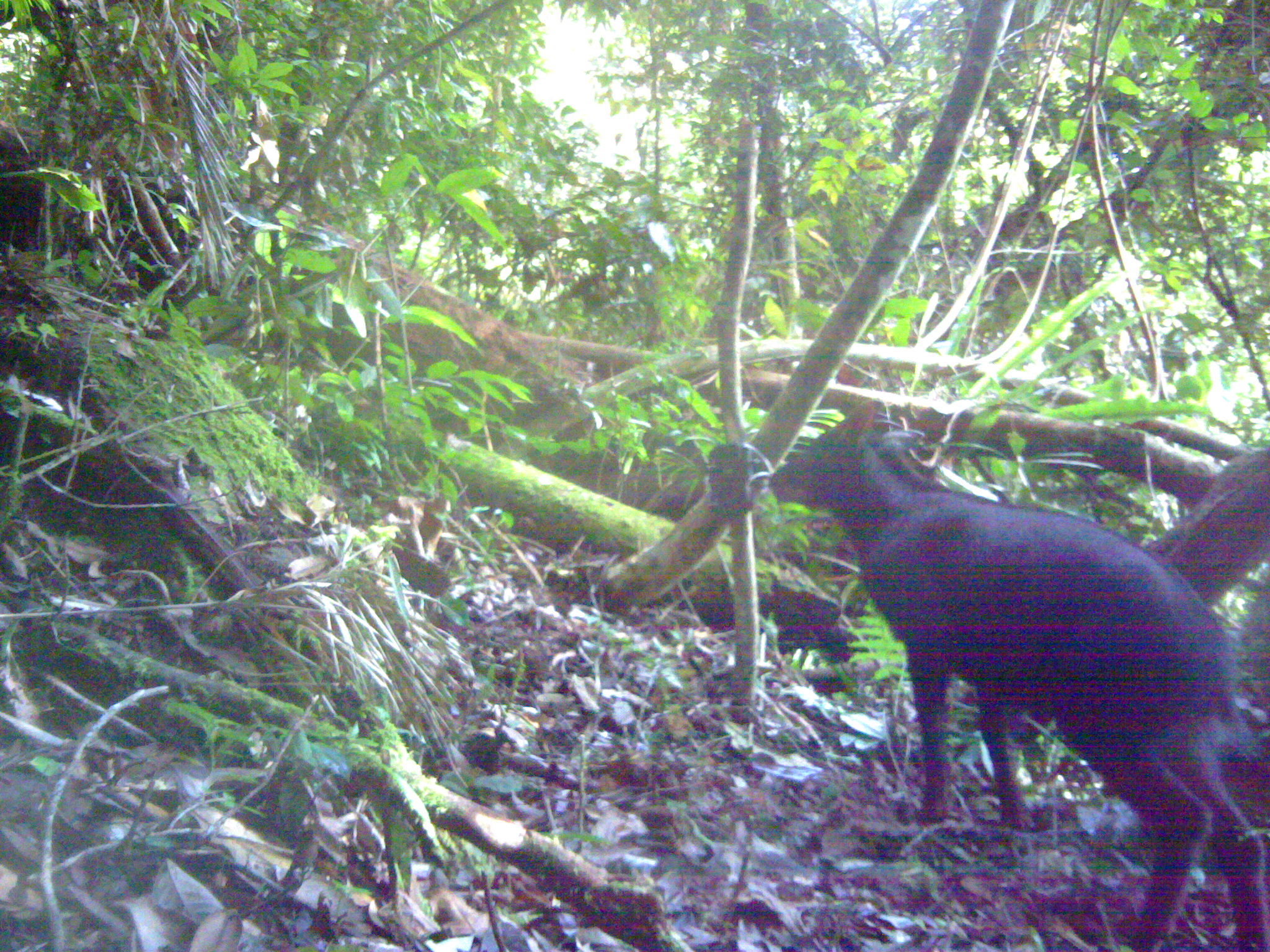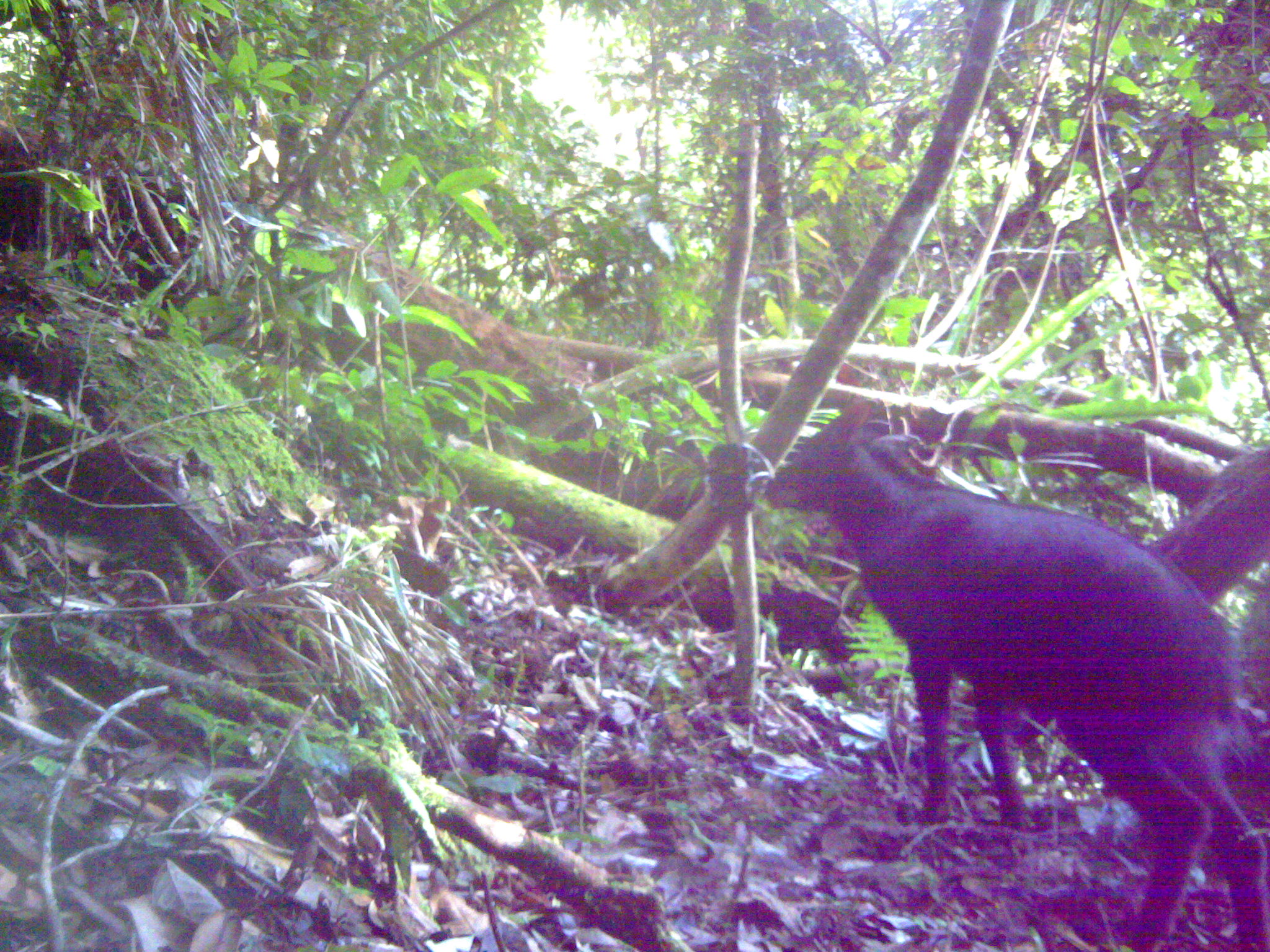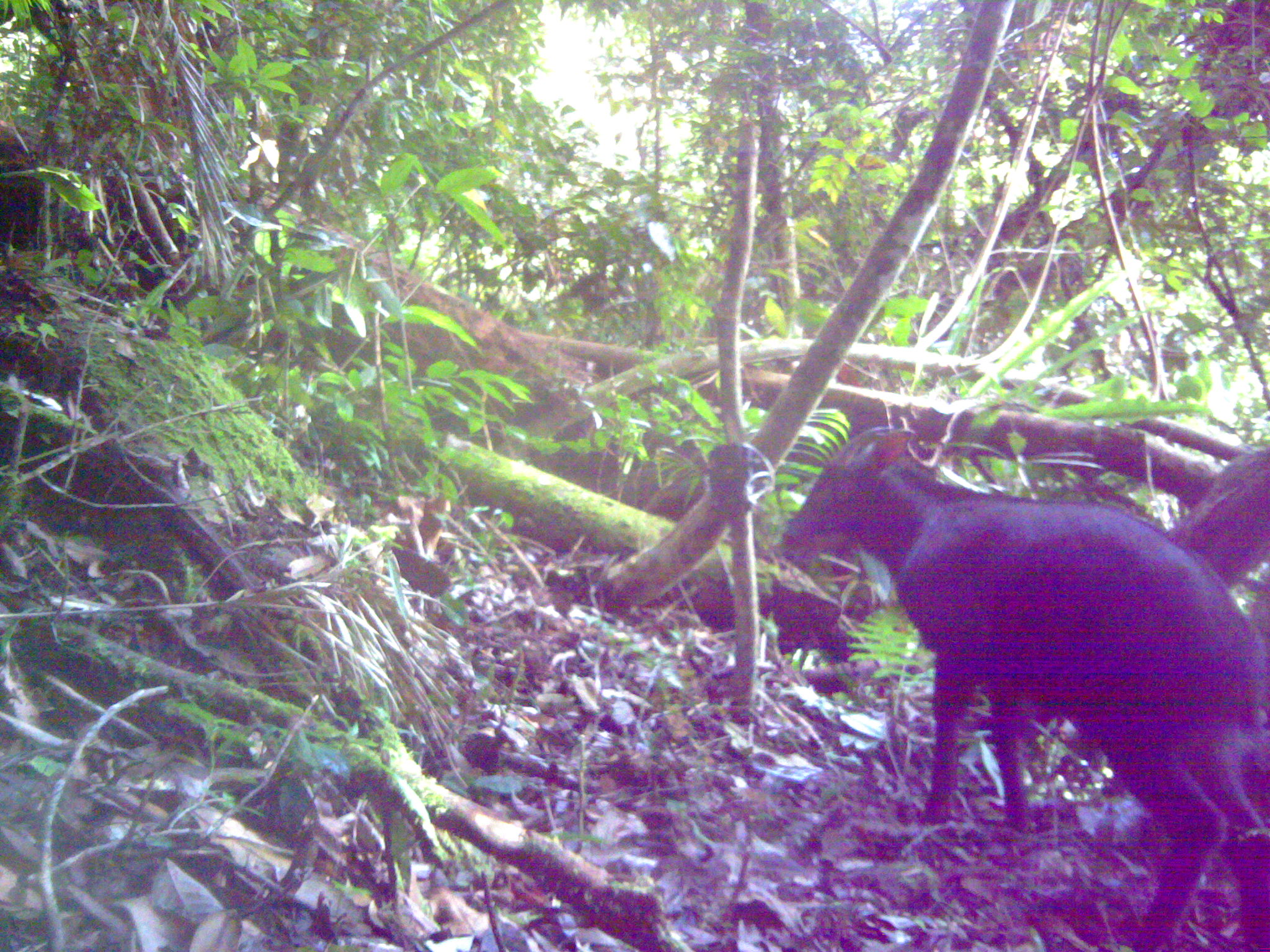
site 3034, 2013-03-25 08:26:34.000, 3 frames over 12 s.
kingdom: Animalia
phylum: Chordata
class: Mammalia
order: Artiodactyla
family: Bovidae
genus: Capricornis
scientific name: Capricornis sumatraensis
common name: southern serow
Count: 1.